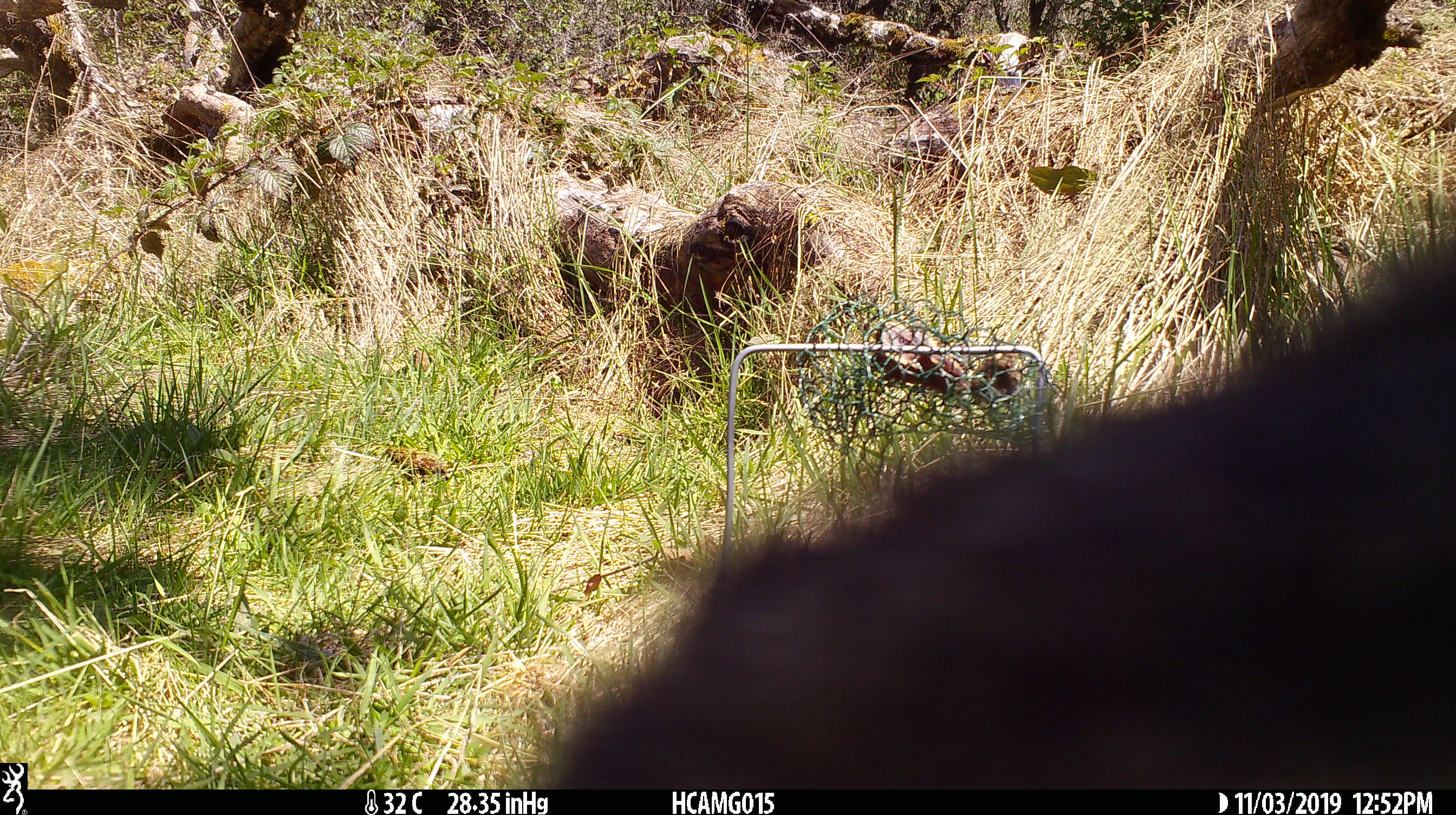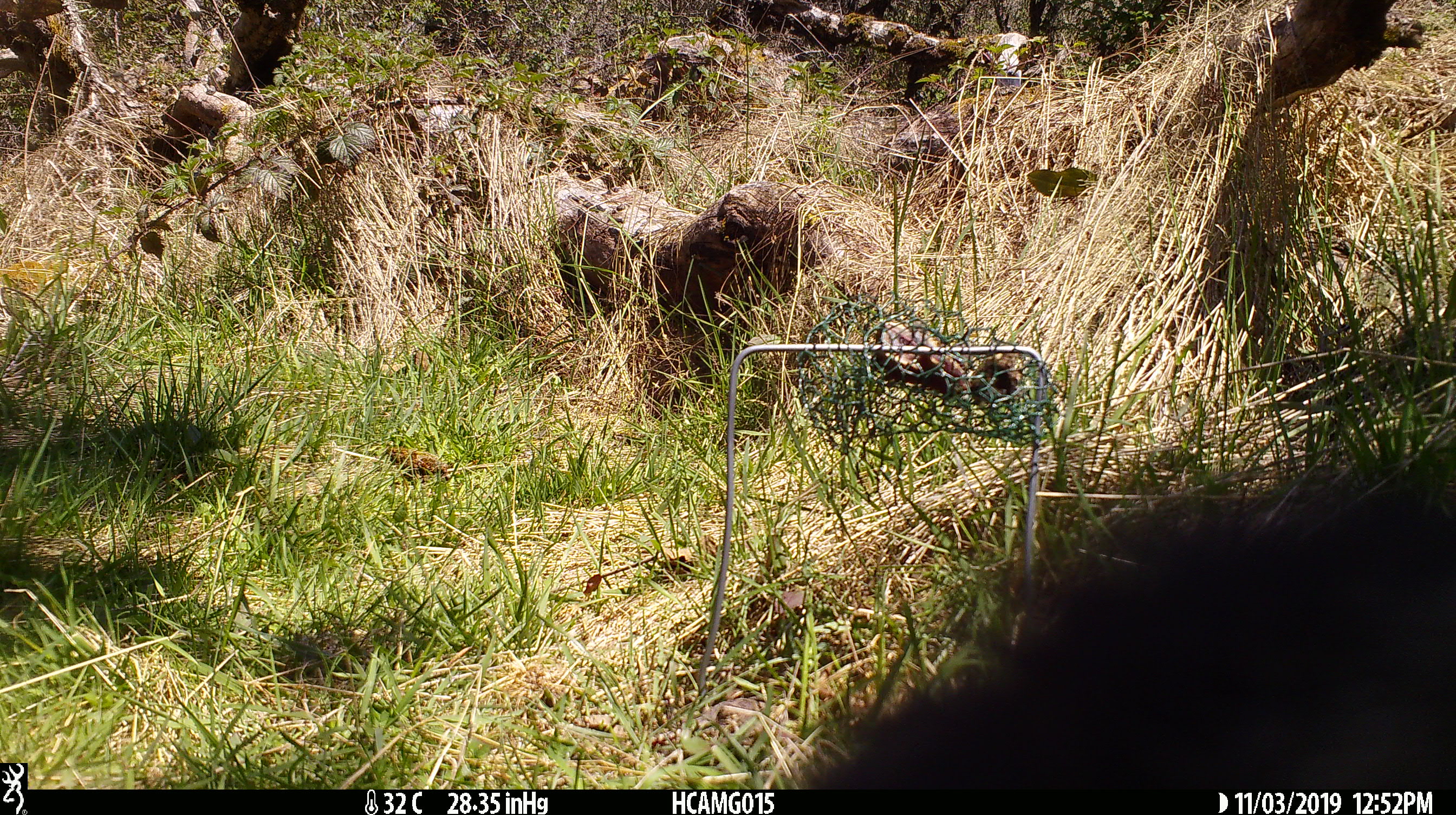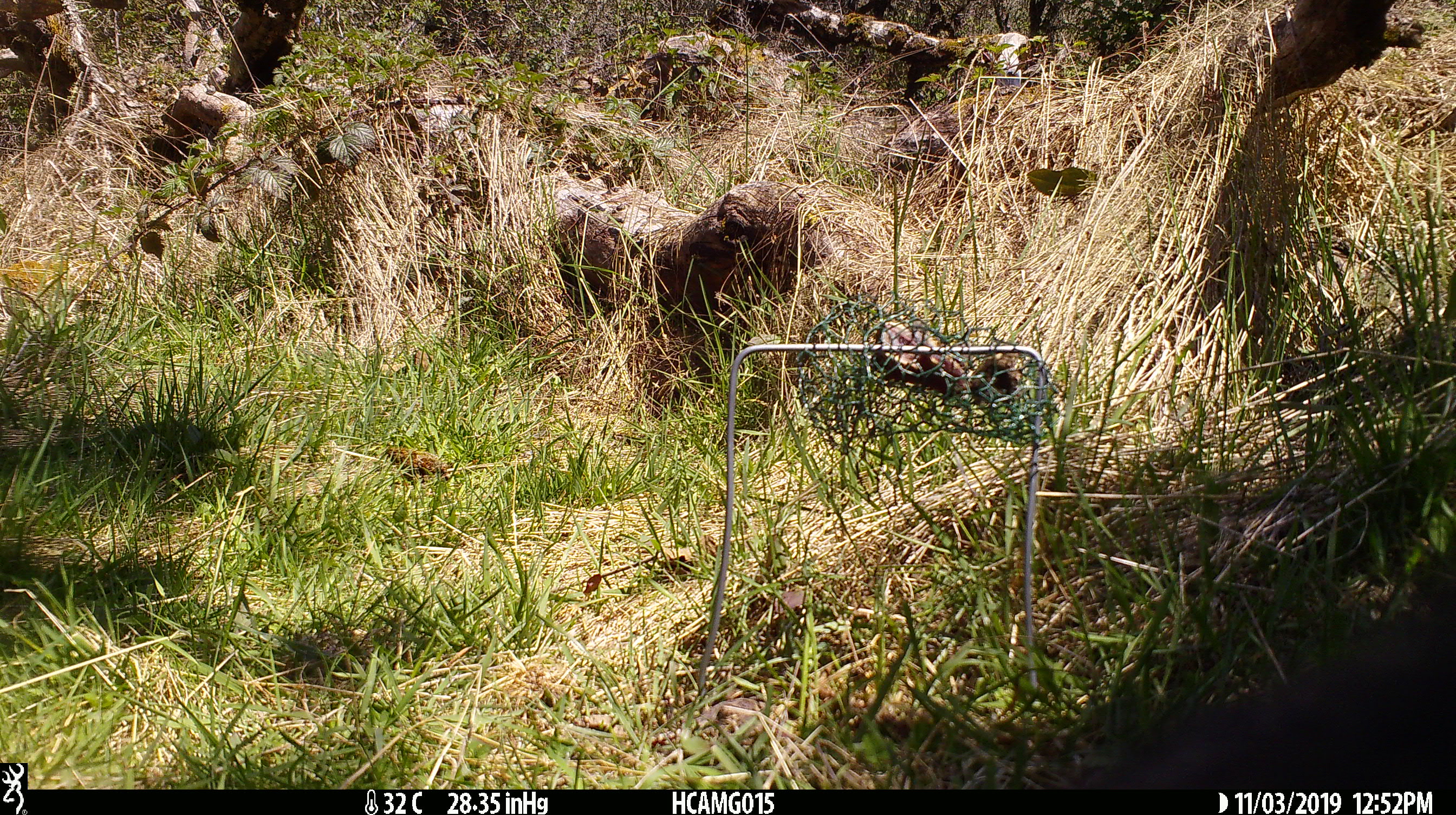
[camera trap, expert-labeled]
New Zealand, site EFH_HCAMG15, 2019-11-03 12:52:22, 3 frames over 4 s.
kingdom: Animalia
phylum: Chordata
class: Mammalia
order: Carnivora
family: Felidae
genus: Felis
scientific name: Felis catus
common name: domestic cat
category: cat